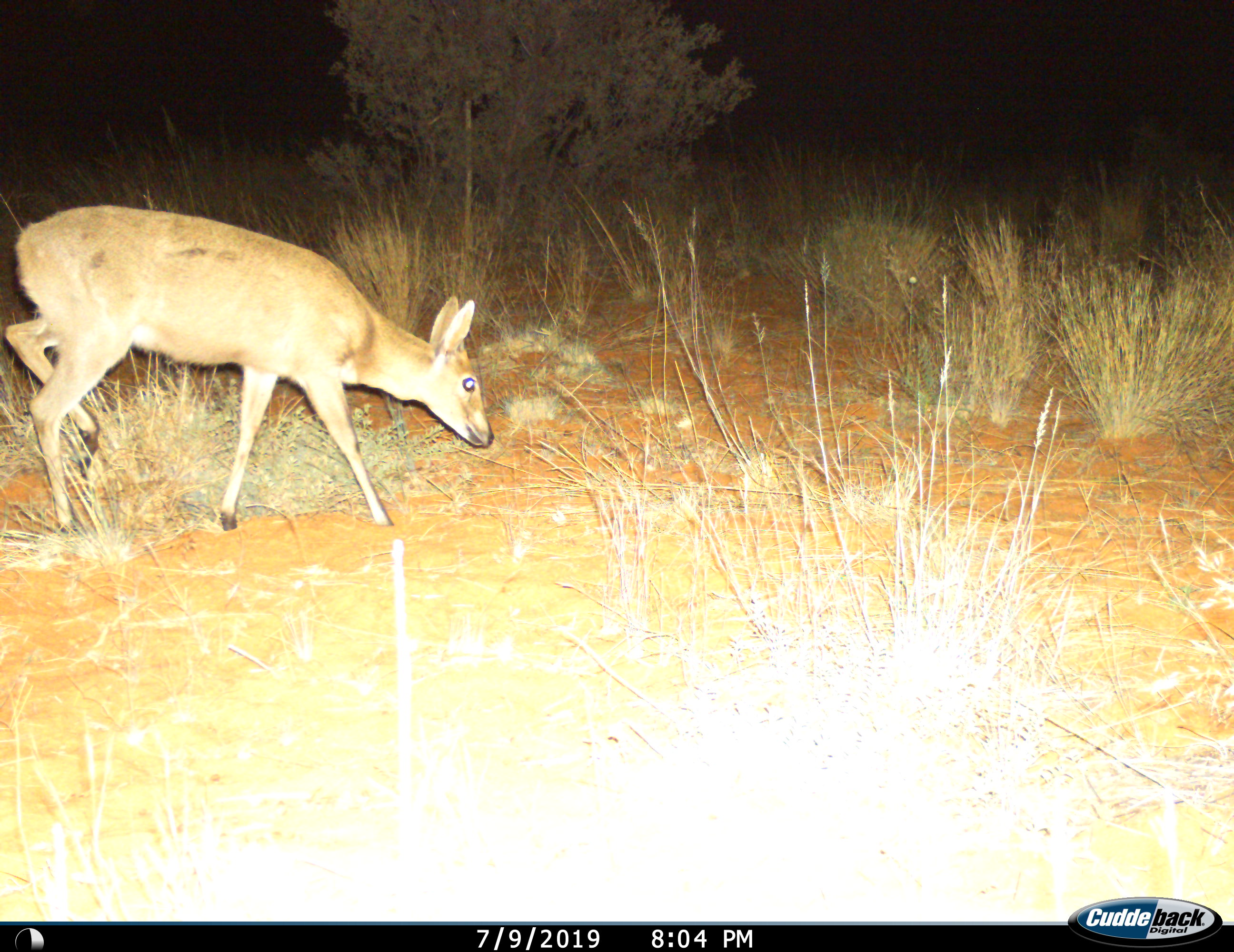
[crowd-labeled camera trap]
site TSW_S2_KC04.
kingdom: Animalia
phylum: Chordata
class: Mammalia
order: Artiodactyla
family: Bovidae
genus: Sylvicapra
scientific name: Sylvicapra grimmia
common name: common duiker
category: duikercommongrey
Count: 1.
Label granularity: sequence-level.